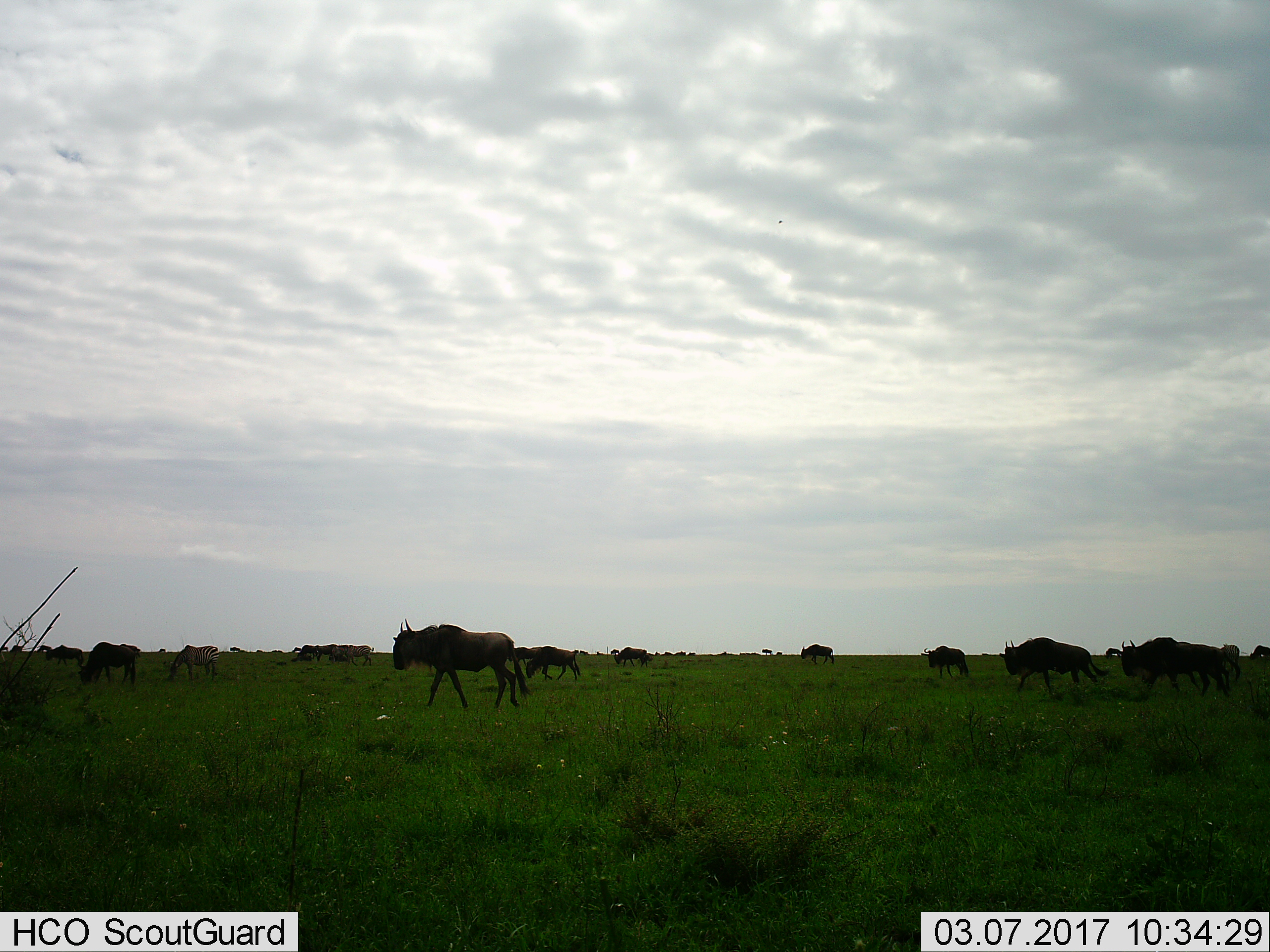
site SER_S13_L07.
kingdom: Animalia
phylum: Chordata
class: Mammalia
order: Artiodactyla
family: Bovidae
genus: Connochaetes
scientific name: Connochaetes taurinus taurinus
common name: blue wildebeest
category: wildebeestblue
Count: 11-50.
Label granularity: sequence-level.